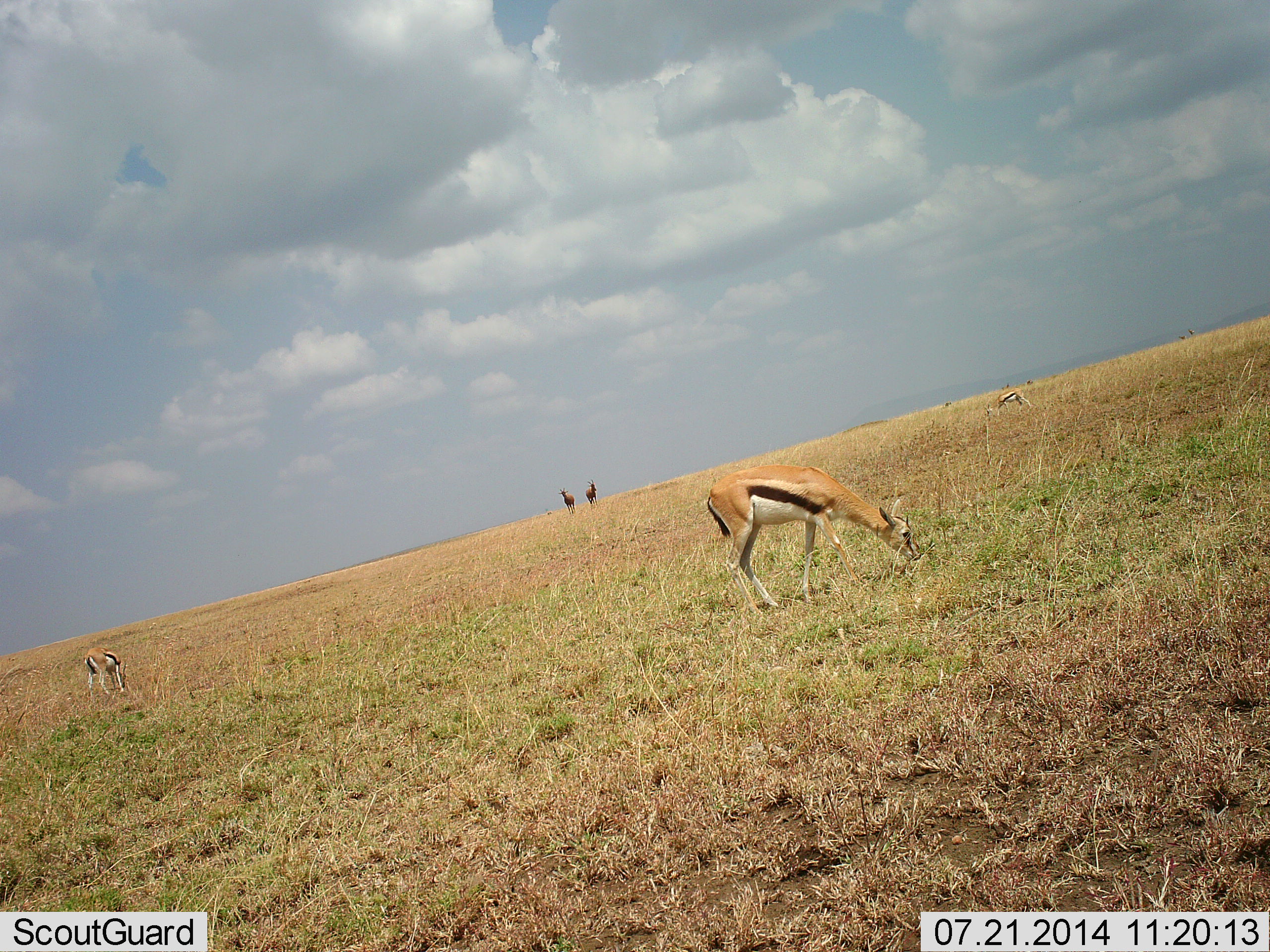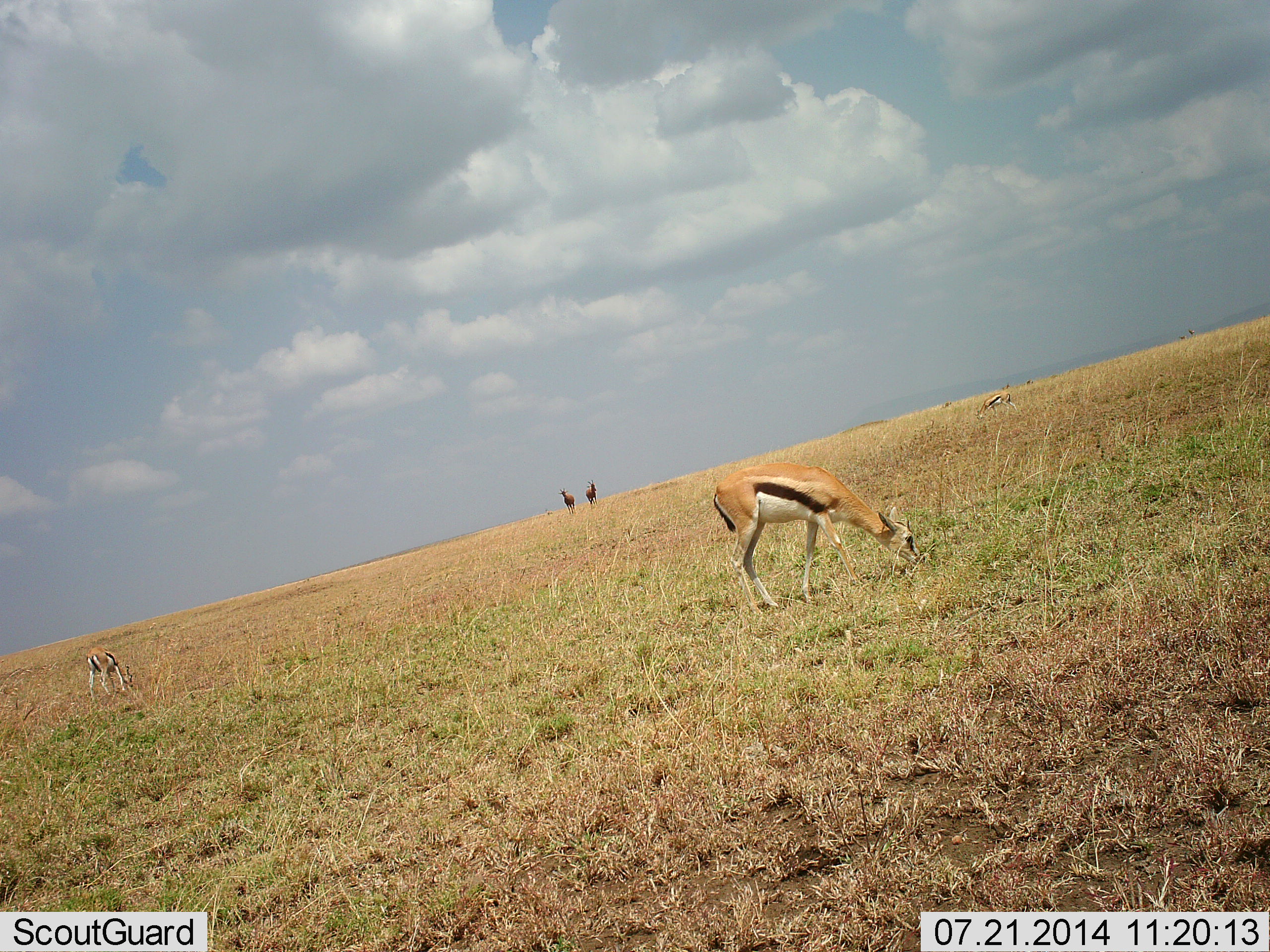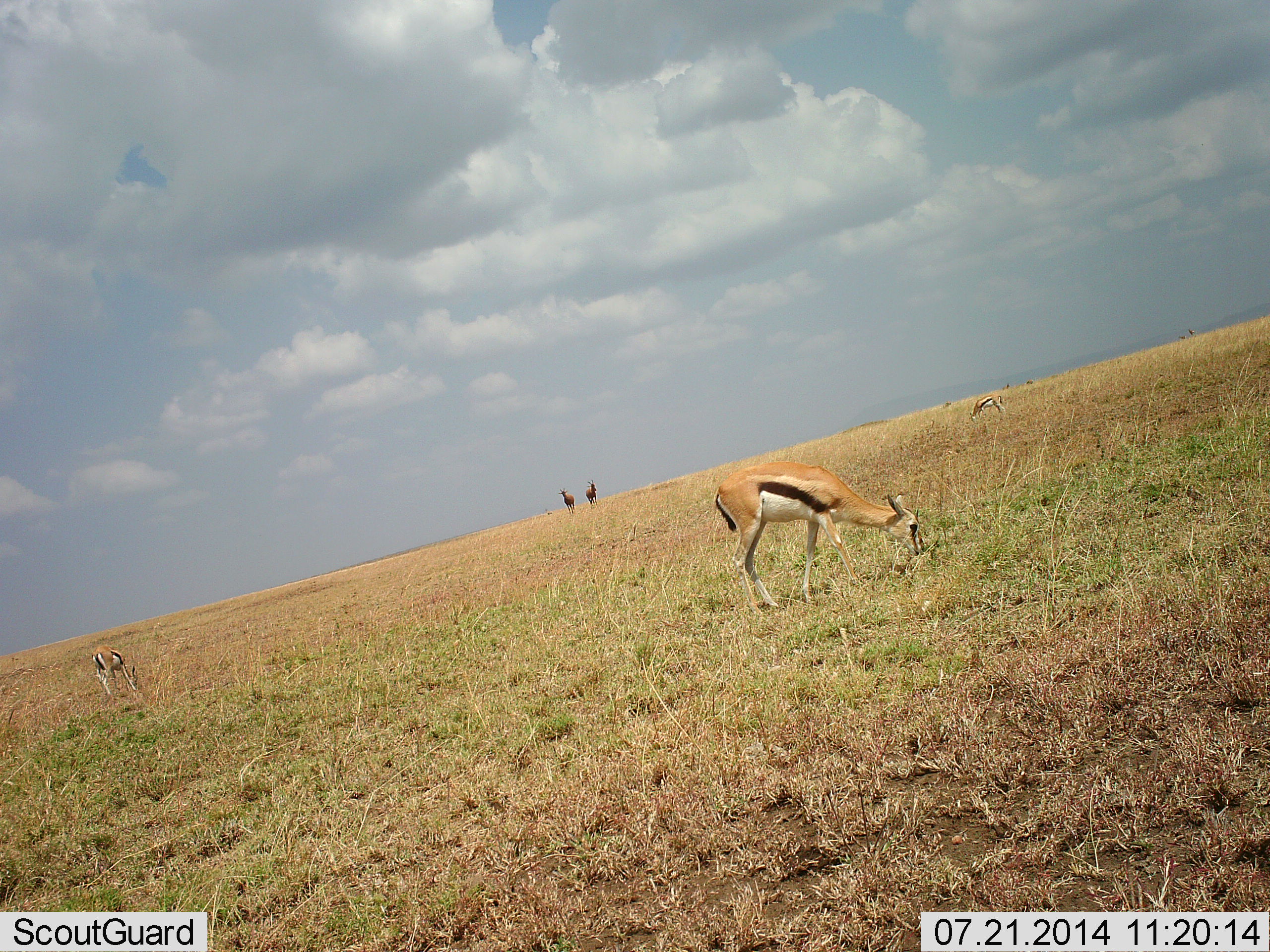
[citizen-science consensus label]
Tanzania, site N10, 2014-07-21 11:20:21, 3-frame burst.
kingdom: Animalia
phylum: Chordata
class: Mammalia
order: Artiodactyla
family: Bovidae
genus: Eudorcas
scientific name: Eudorcas thomsonii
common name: thomson's gazelle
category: gazellethomsons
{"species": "gazellethomsons (thomson's gazelle) (Eudorcas thomsonii)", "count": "3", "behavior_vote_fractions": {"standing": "36%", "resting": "0%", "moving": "27%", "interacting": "0%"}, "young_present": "0%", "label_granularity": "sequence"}